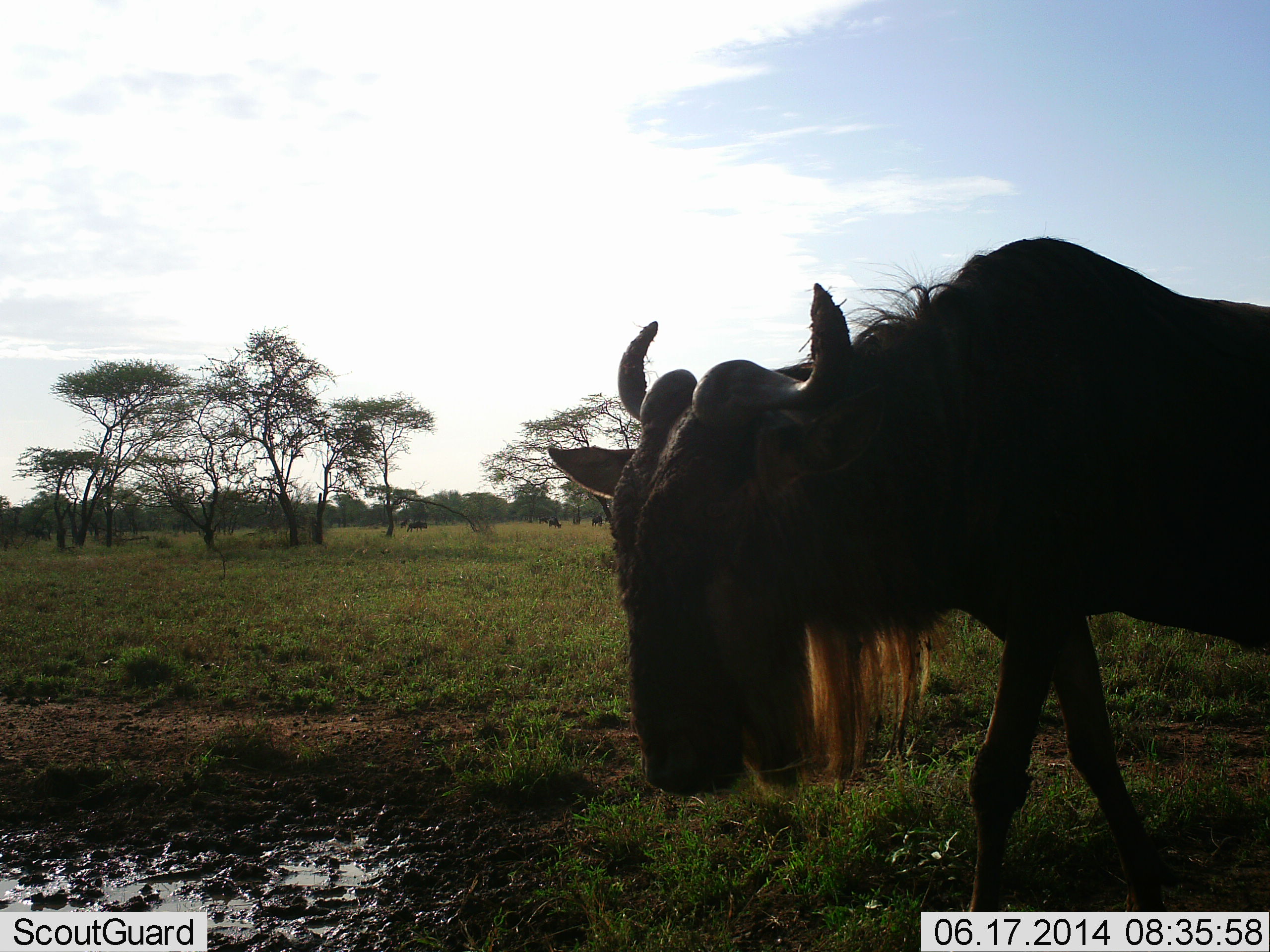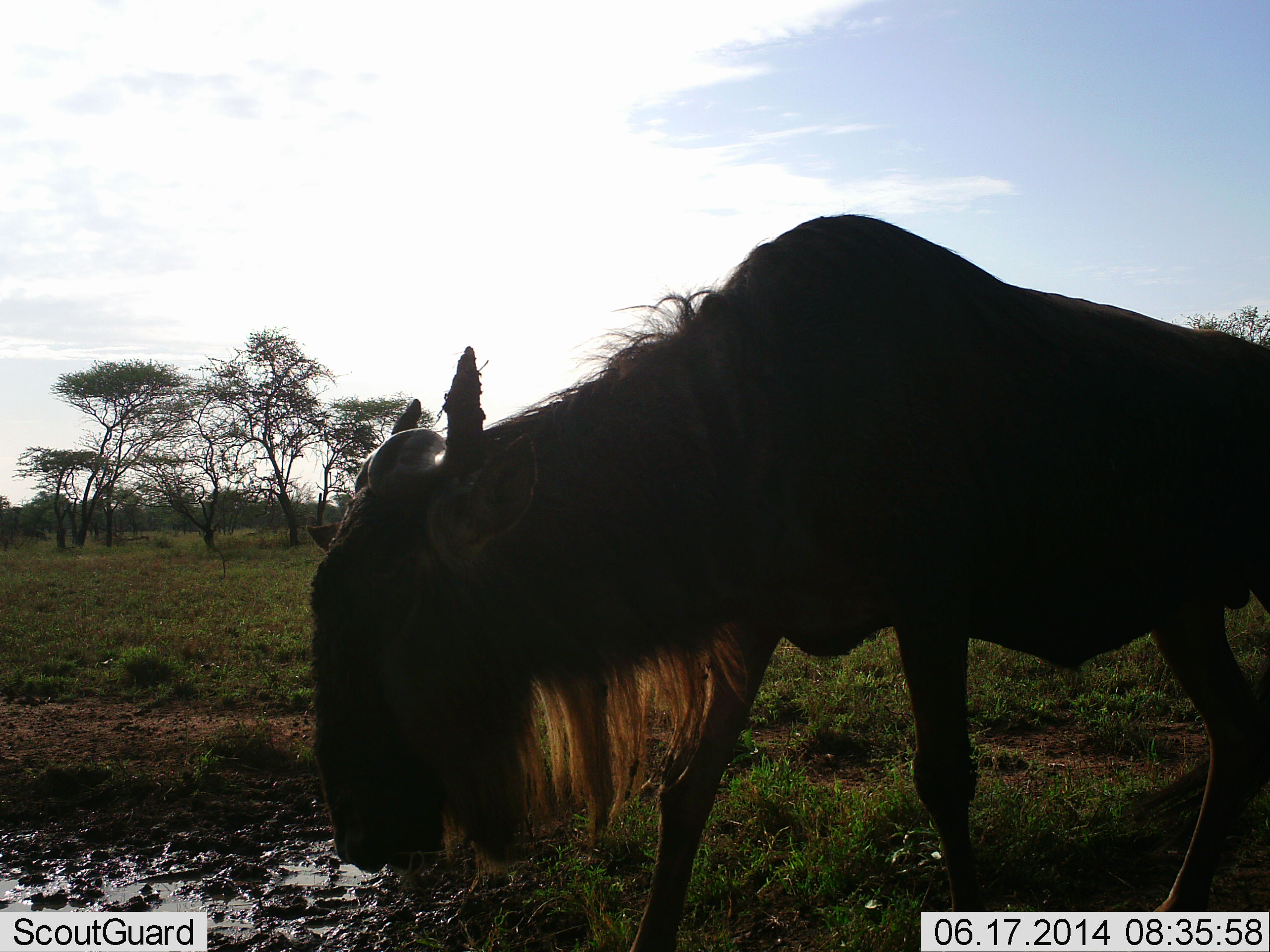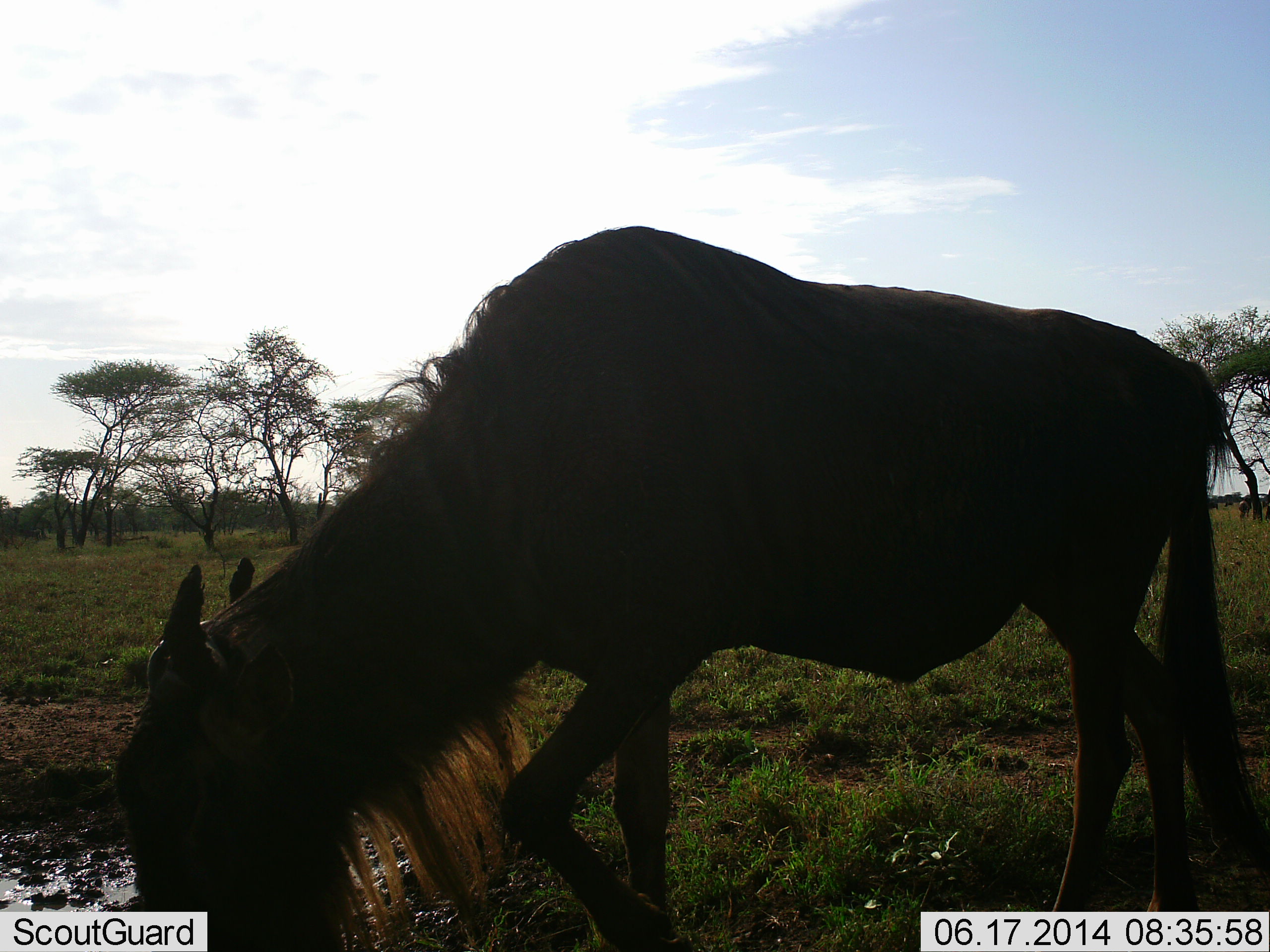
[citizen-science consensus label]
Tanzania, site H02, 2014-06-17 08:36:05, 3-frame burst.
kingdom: Animalia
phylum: Chordata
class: Mammalia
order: Artiodactyla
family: Bovidae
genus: Connochaetes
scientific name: Connochaetes taurinus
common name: blue wildebeest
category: wildebeest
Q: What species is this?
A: Wildebeest (blue wildebeest) (Connochaetes taurinus).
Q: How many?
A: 1.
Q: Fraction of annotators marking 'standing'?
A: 30%.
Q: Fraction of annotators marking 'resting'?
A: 0%.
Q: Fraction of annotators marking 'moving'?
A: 80%.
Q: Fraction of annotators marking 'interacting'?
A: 0%.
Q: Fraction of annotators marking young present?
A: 0%.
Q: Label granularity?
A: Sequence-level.